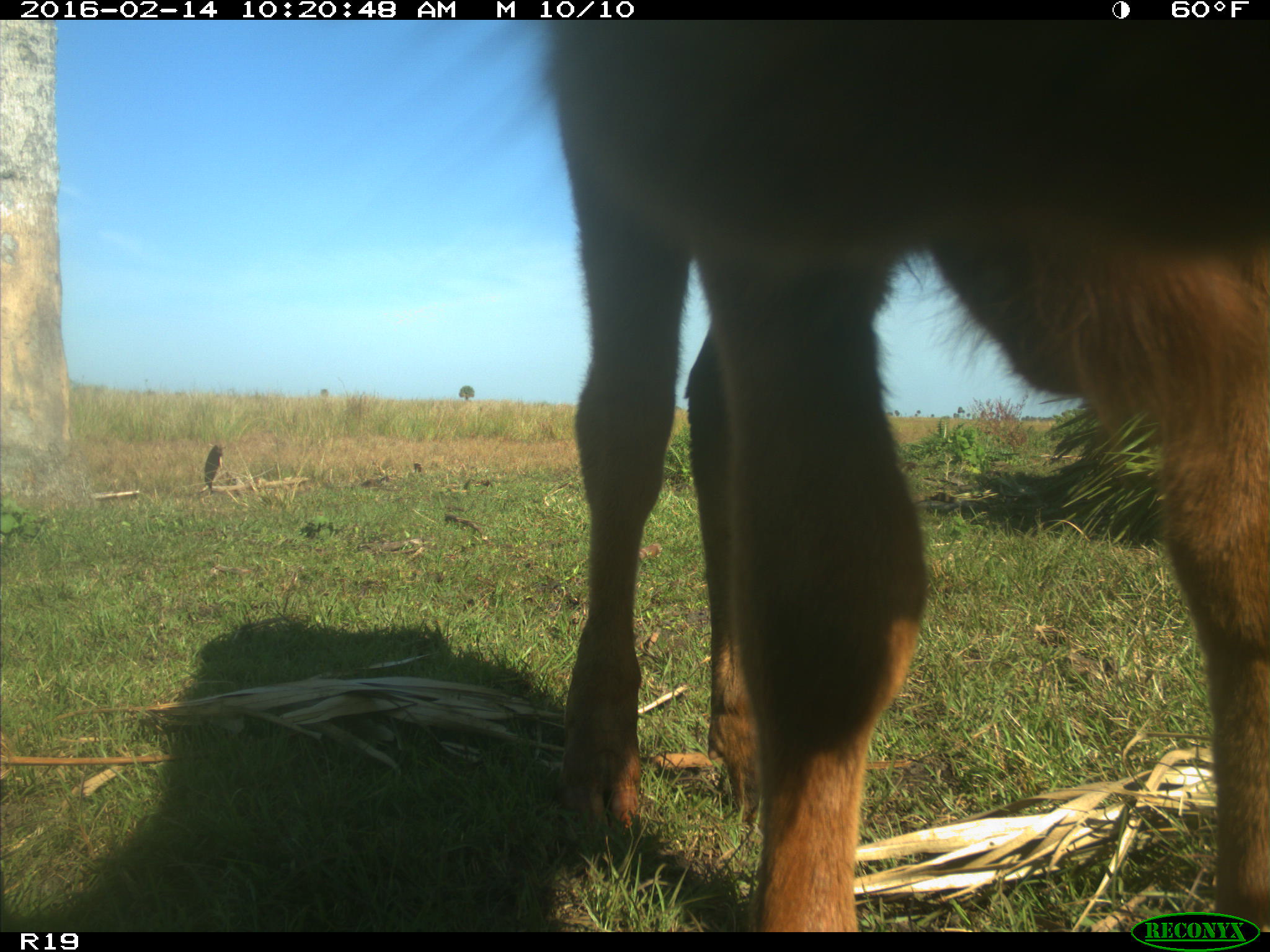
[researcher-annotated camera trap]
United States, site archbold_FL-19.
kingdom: Animalia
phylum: Chordata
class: Mammalia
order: Artiodactyla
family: Bovidae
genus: Bos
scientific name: Bos taurus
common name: domestic cow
Bos taurus (domestic cow).